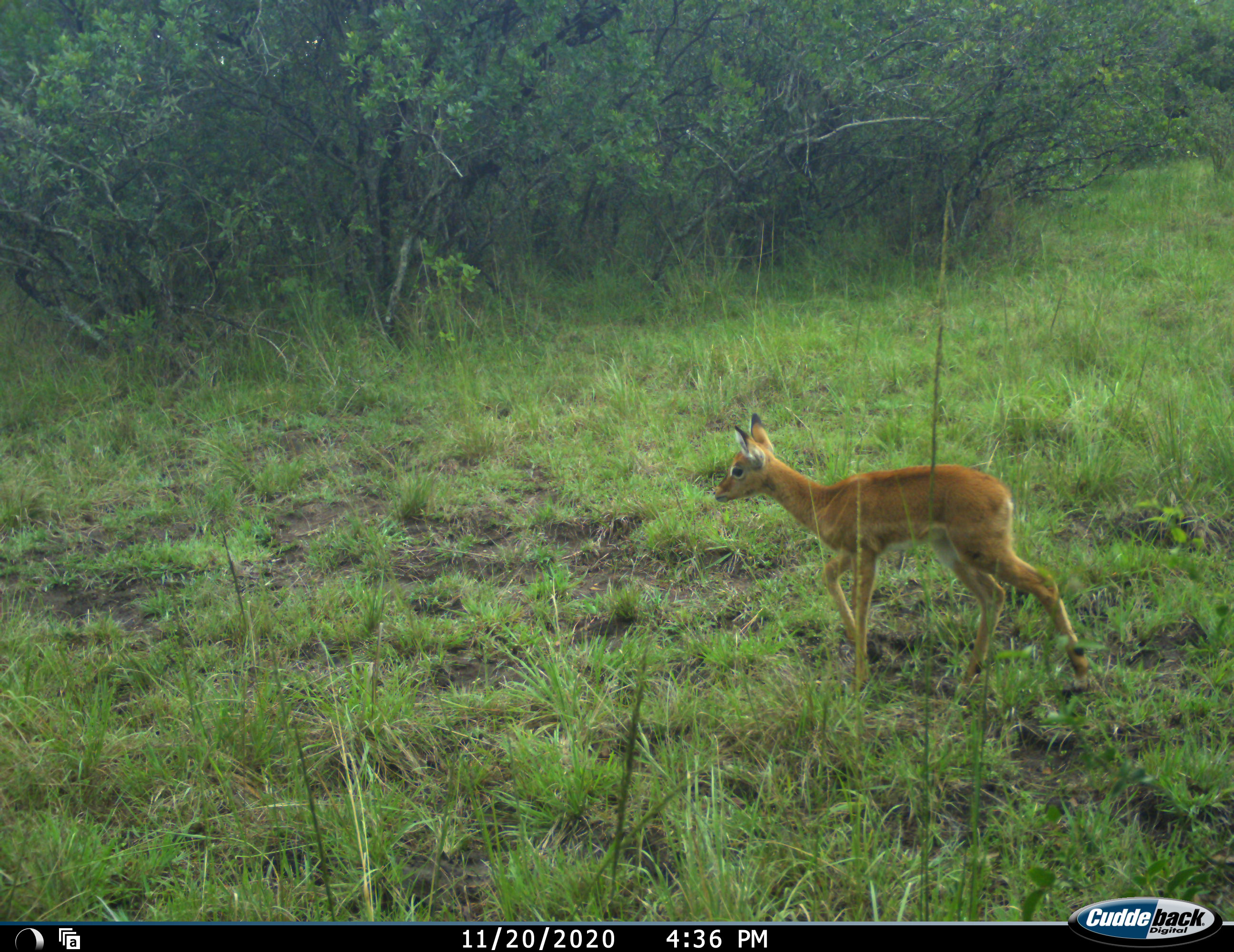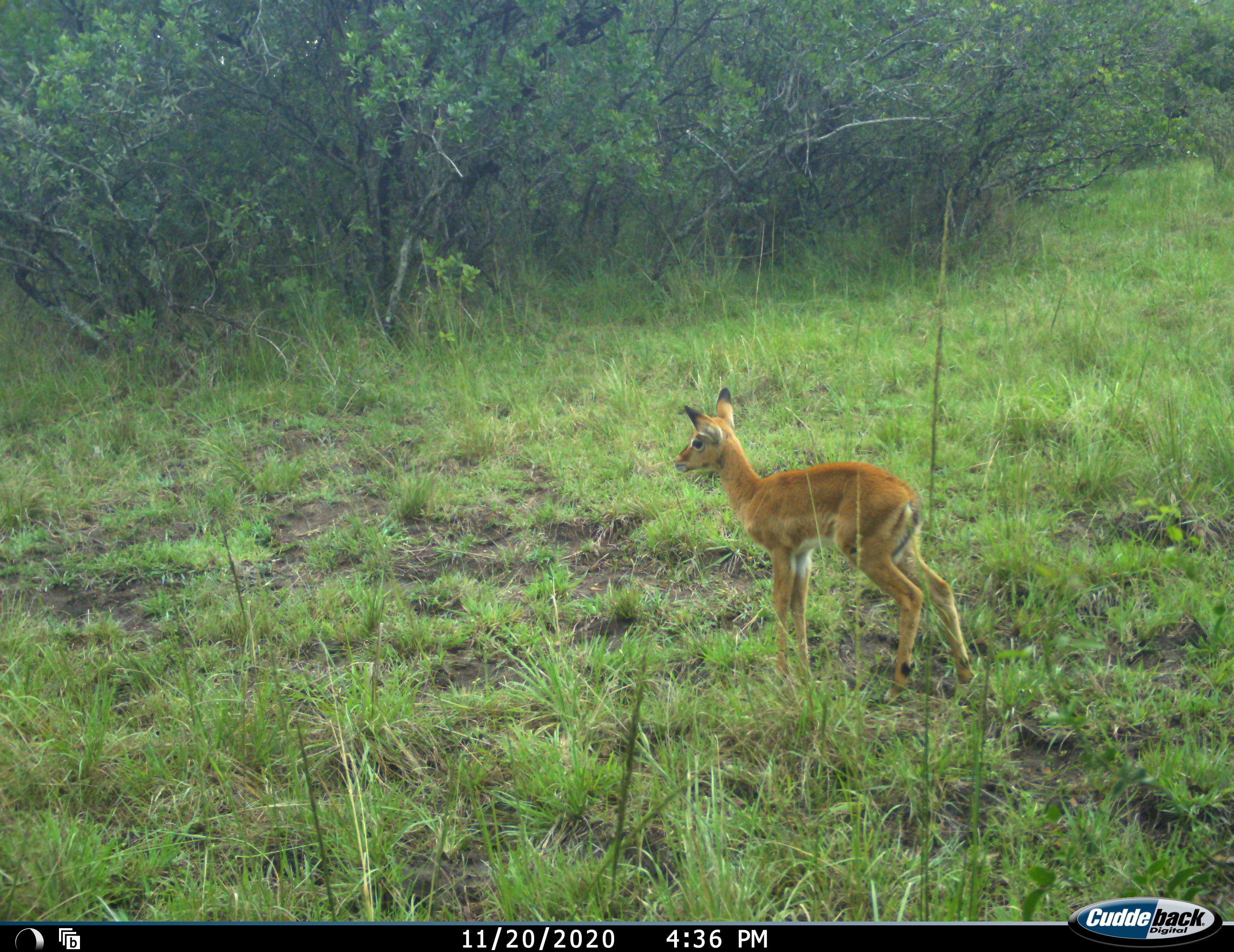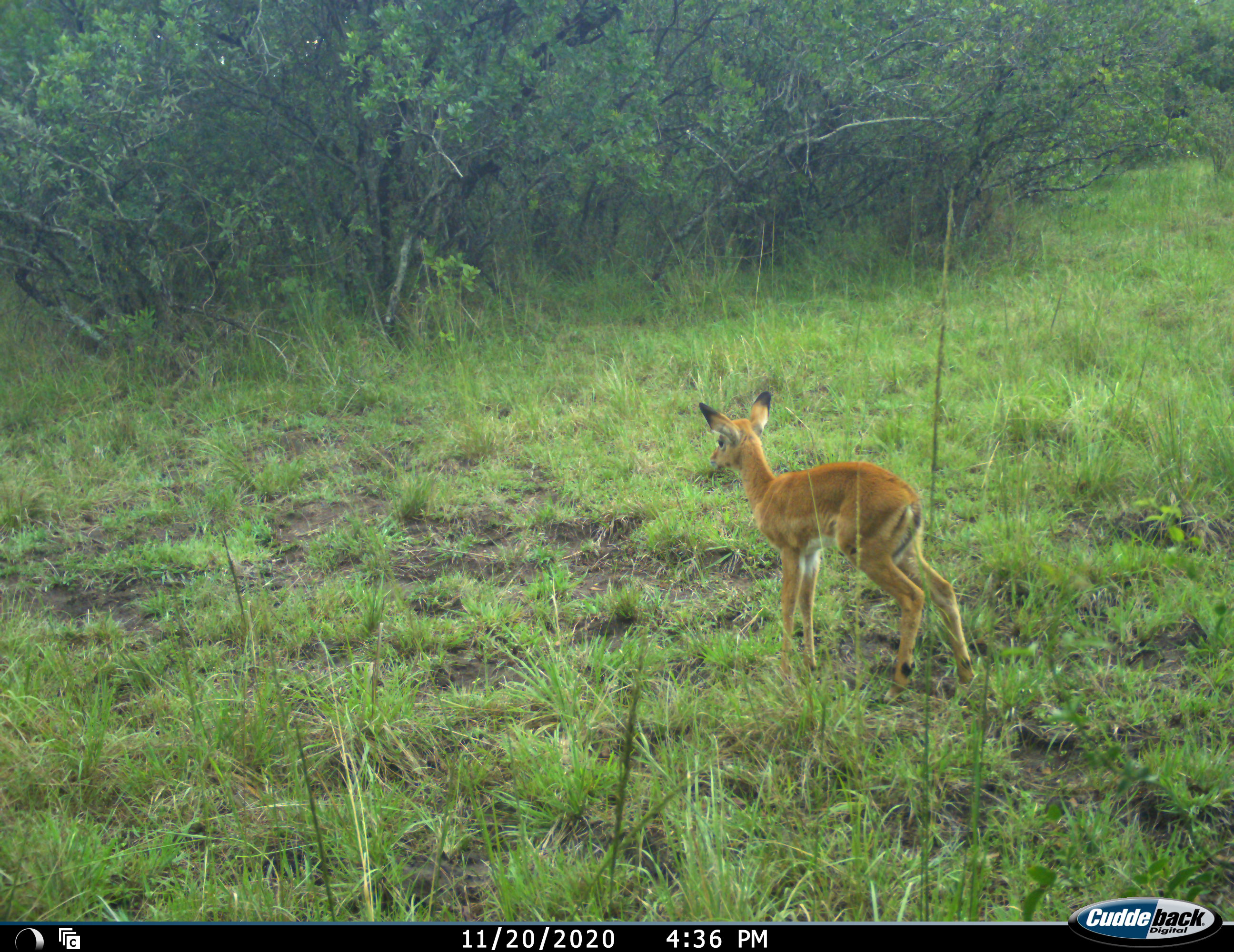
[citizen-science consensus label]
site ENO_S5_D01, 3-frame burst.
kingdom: Animalia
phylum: Chordata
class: Mammalia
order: Artiodactyla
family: Bovidae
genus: Aepyceros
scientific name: Aepyceros melampus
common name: impala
Impala (Aepyceros melampus), count 1. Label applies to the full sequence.